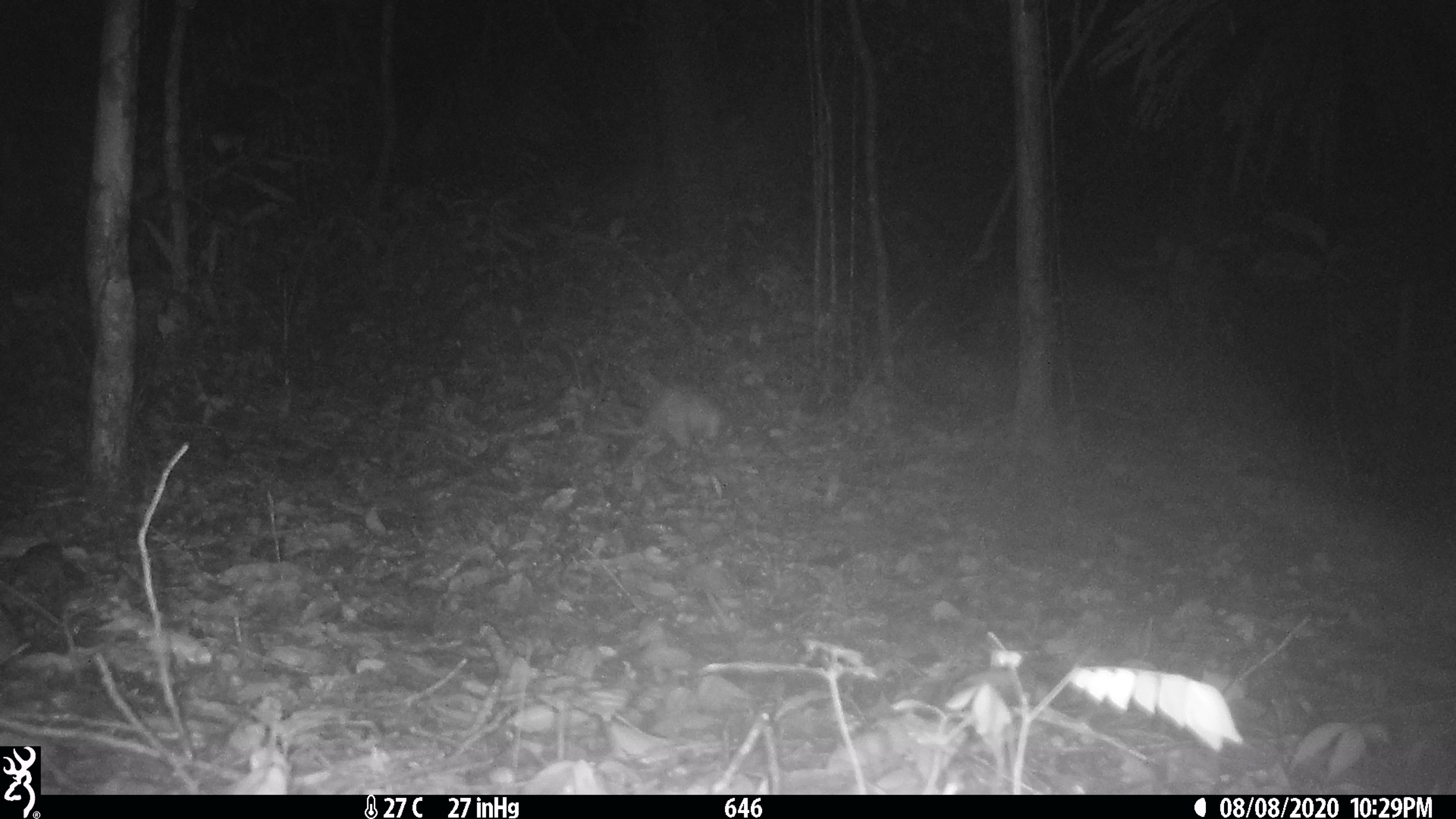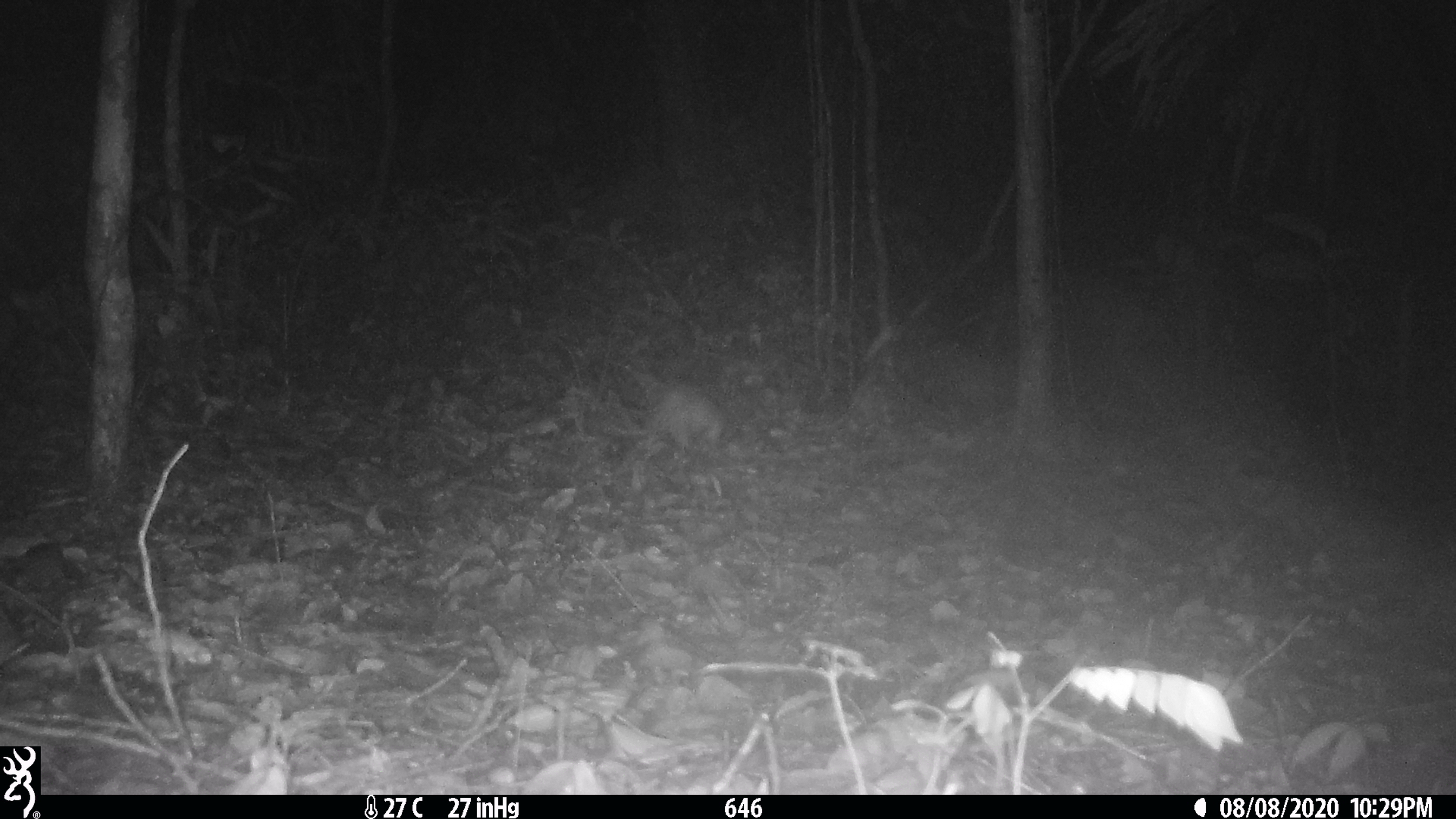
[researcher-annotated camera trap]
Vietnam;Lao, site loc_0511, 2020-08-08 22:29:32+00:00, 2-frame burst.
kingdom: Animalia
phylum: Chordata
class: Mammalia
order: Rodentia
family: Hystricidae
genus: Atherurus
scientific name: Atherurus macrourus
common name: asiatic brush-tailed porcupine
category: asiatic brush tailed porcupine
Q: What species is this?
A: Asiatic brush tailed porcupine (asiatic brush-tailed porcupine) (Atherurus macrourus).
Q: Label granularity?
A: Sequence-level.